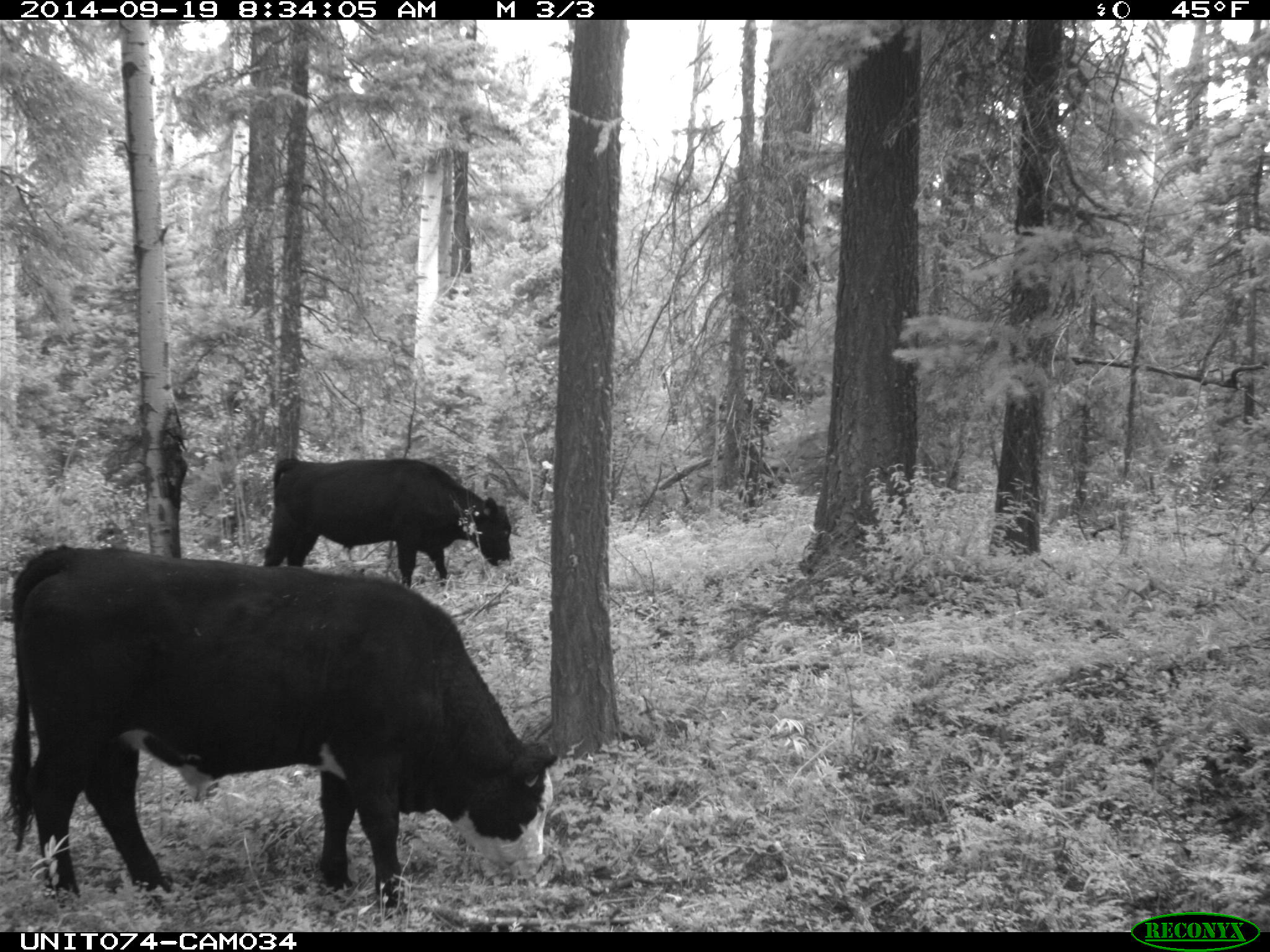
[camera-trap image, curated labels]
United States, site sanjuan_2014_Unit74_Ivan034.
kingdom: Animalia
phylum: Chordata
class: Mammalia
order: Artiodactyla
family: Bovidae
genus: Bos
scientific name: Bos taurus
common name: domestic cow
Bos taurus (domestic cow).